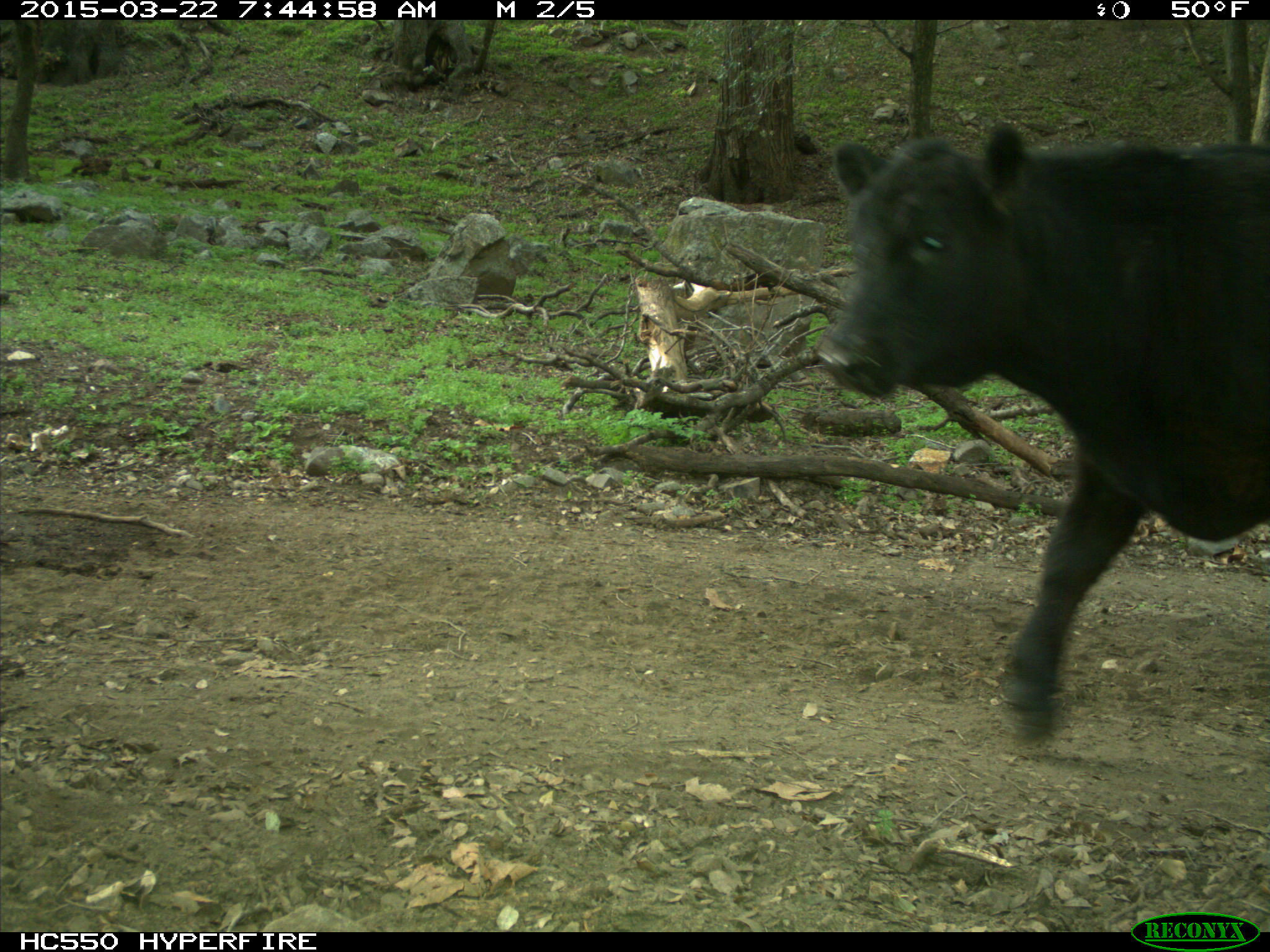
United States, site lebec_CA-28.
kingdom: Animalia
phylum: Chordata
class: Mammalia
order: Artiodactyla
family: Bovidae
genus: Bos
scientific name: Bos taurus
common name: domestic cow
Bos taurus (domestic cow).